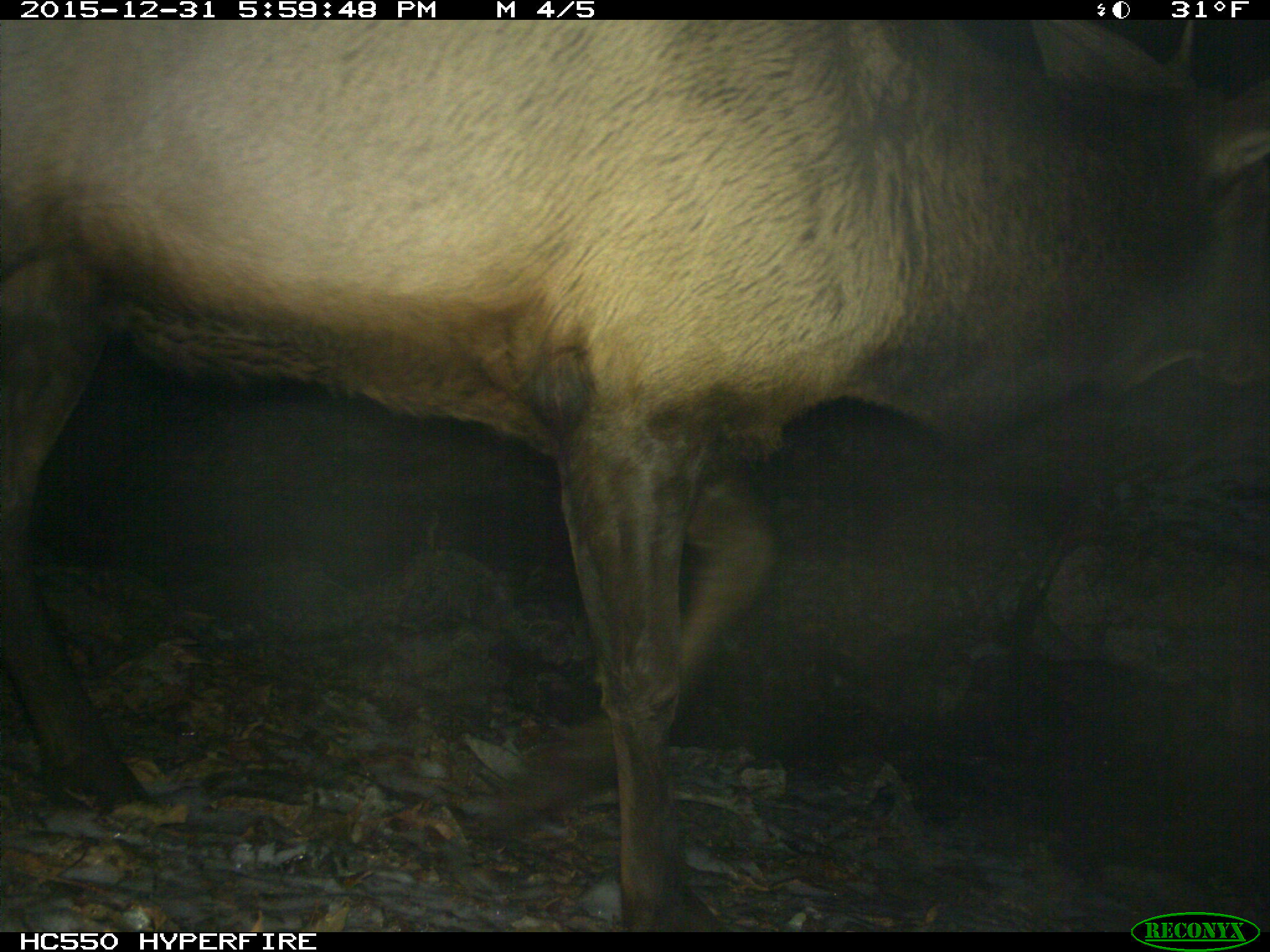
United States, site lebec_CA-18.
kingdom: Animalia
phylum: Chordata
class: Mammalia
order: Artiodactyla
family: Cervidae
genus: Cervus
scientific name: Cervus canadensis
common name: elk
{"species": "Cervus canadensis (elk)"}